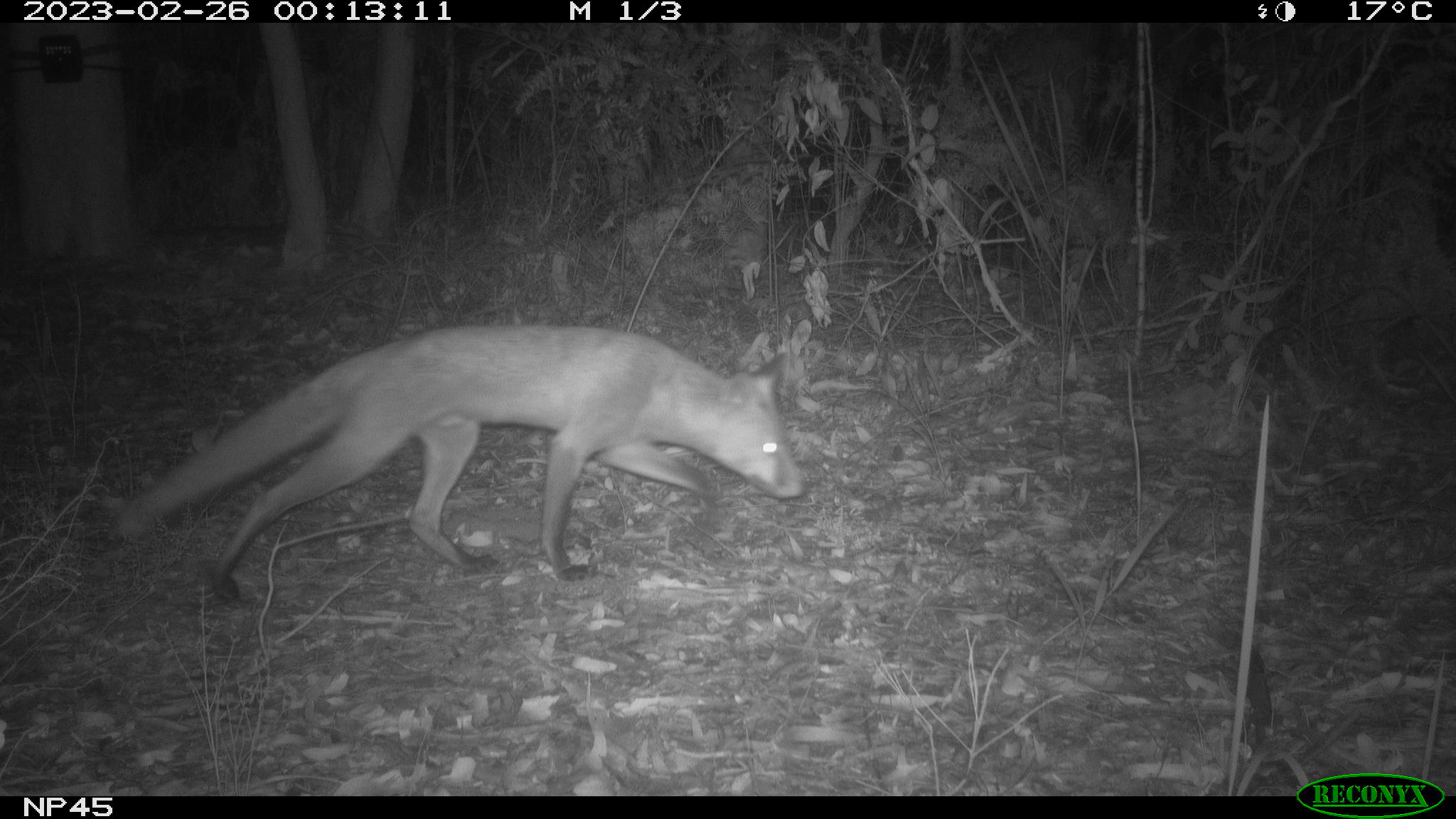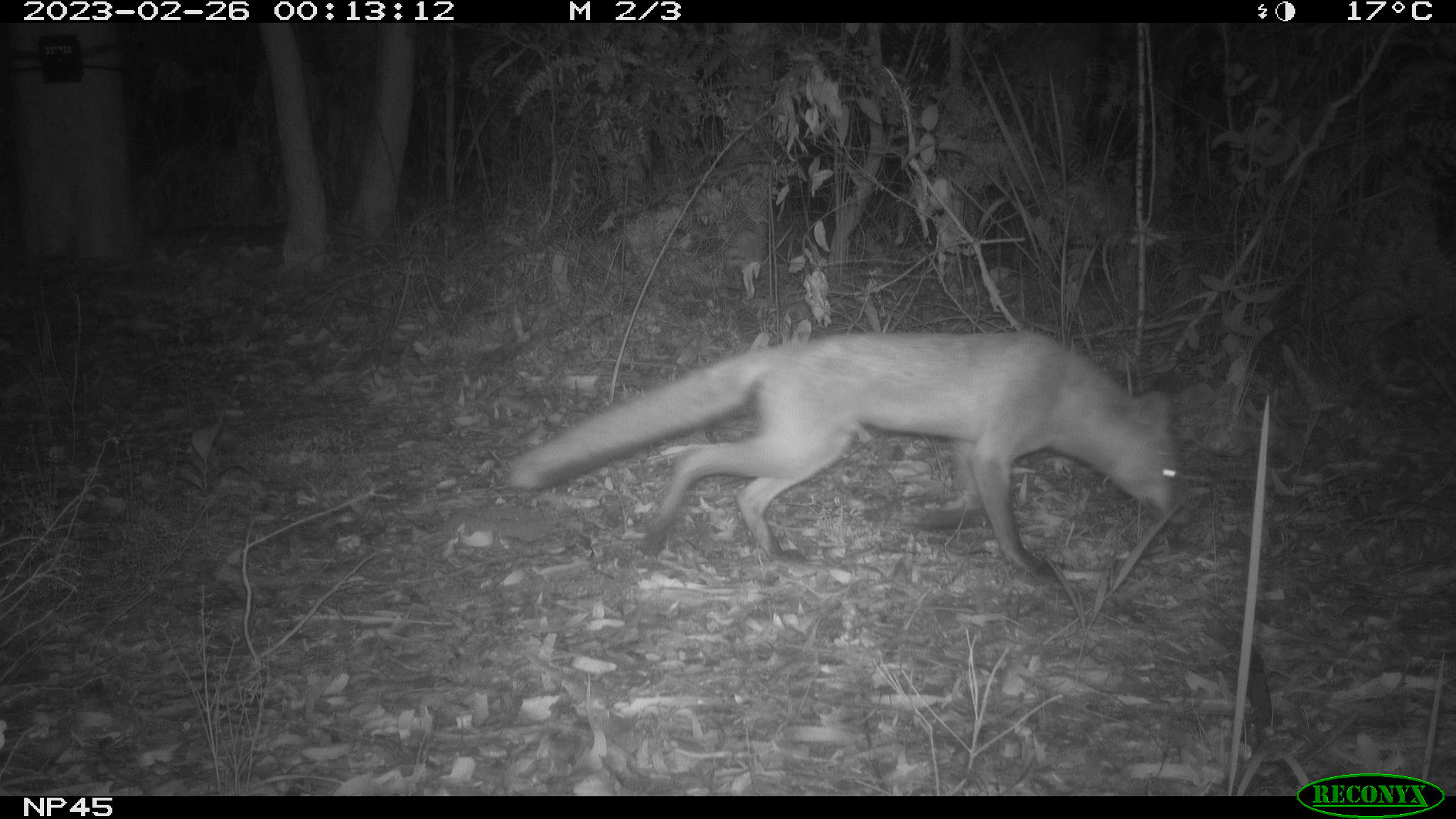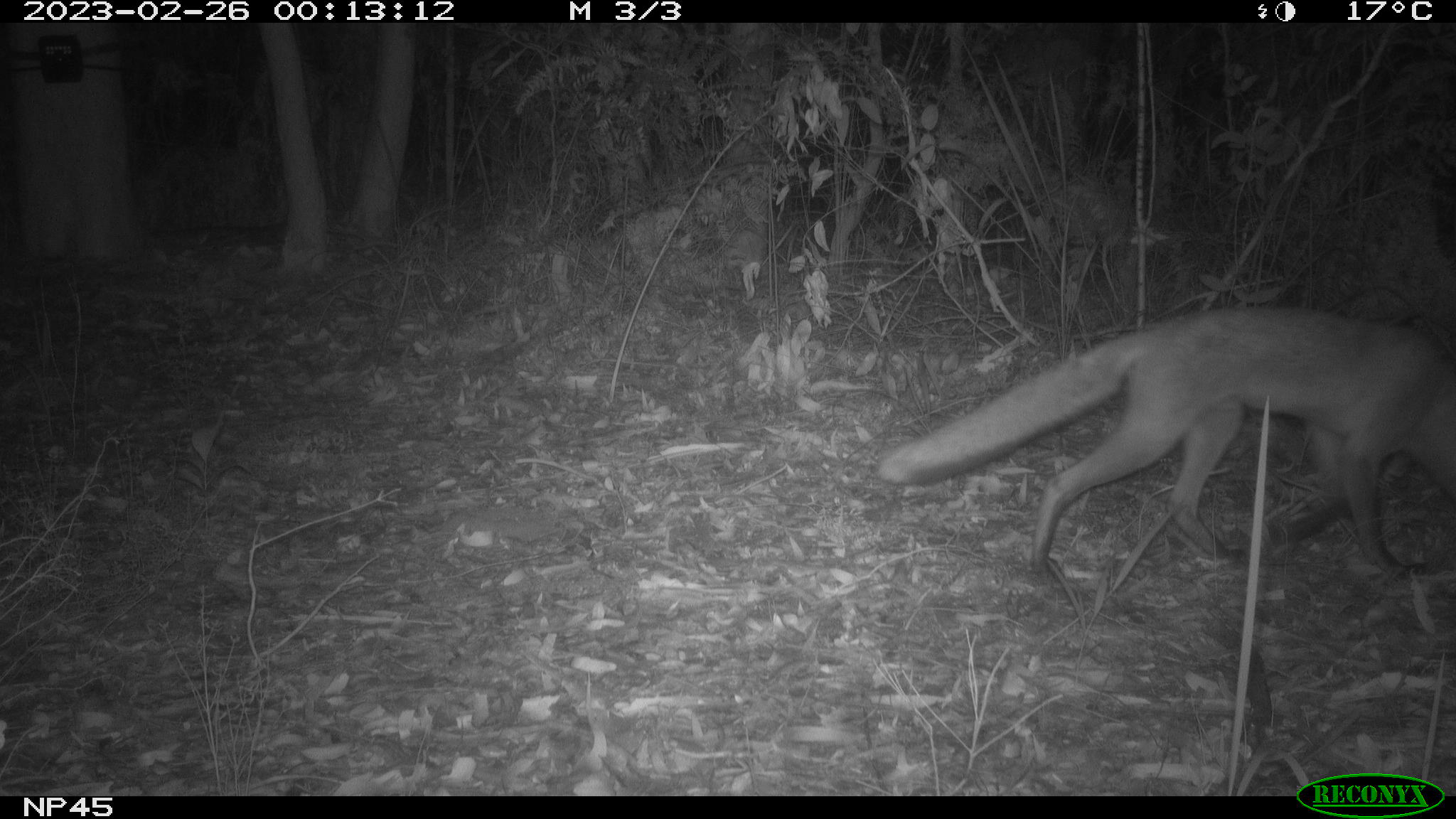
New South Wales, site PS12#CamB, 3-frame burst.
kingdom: Animalia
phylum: Chordata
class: Mammalia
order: Carnivora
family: Canidae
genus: Vulpes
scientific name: Vulpes vulpes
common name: red fox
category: fox